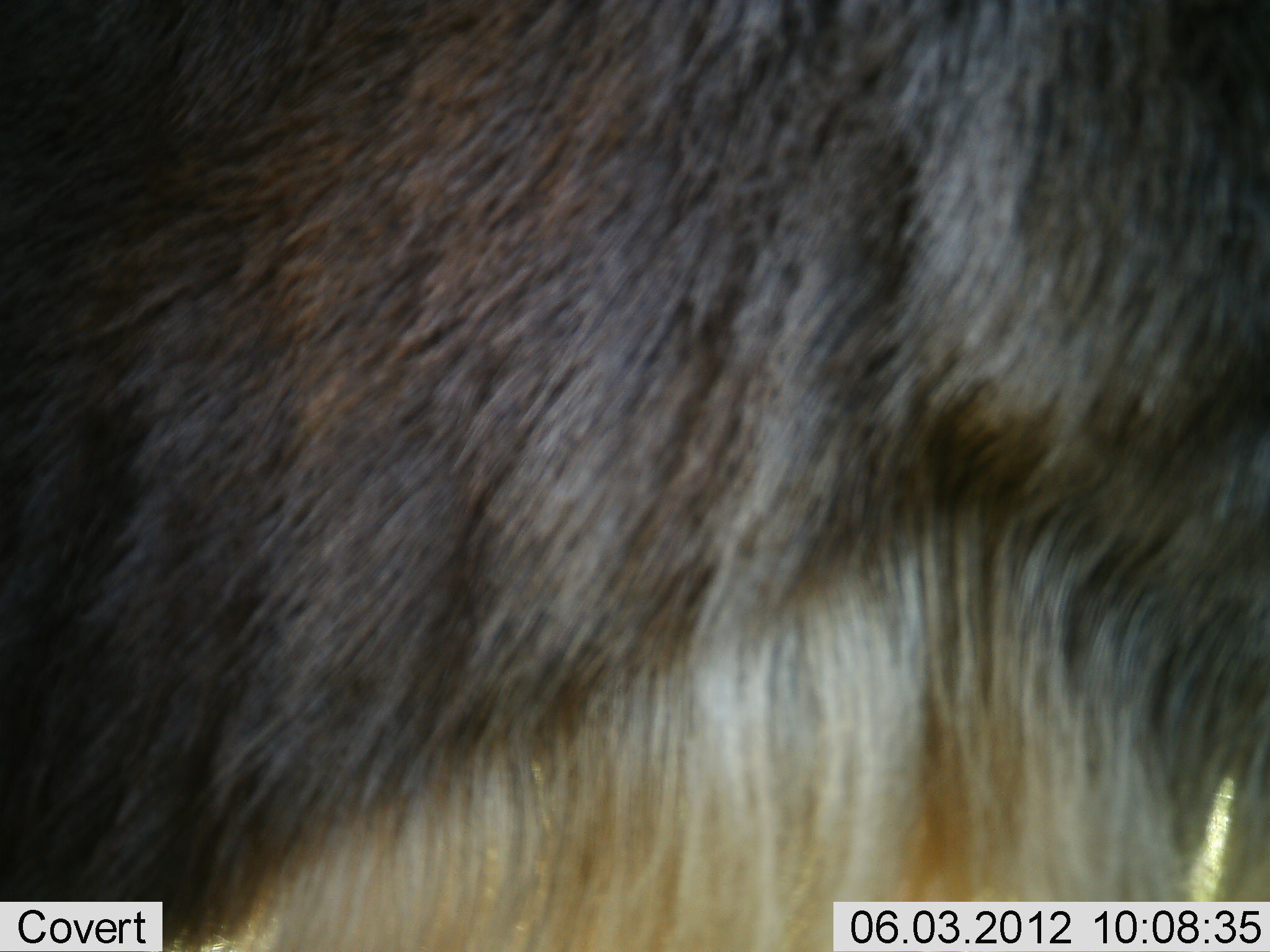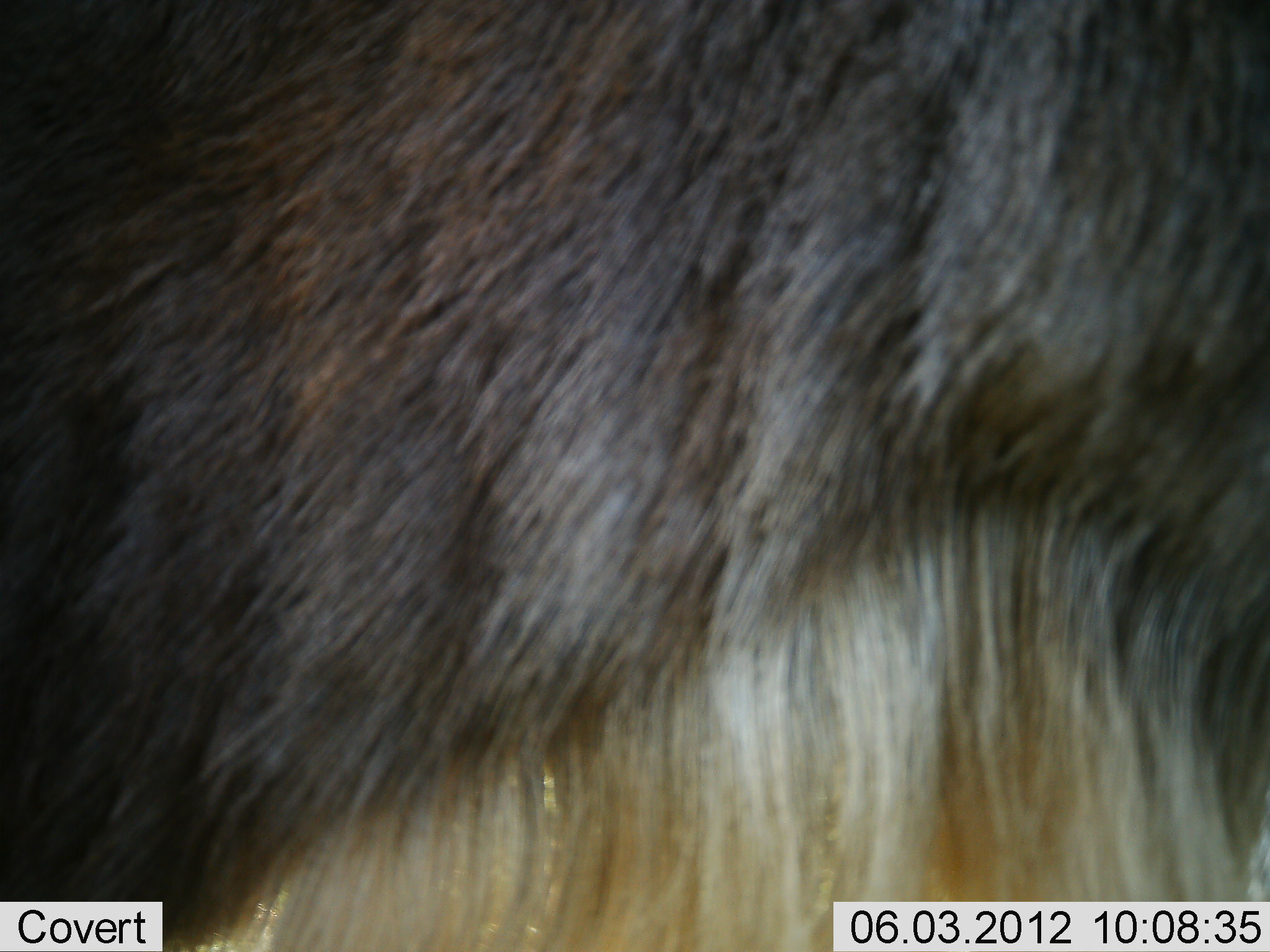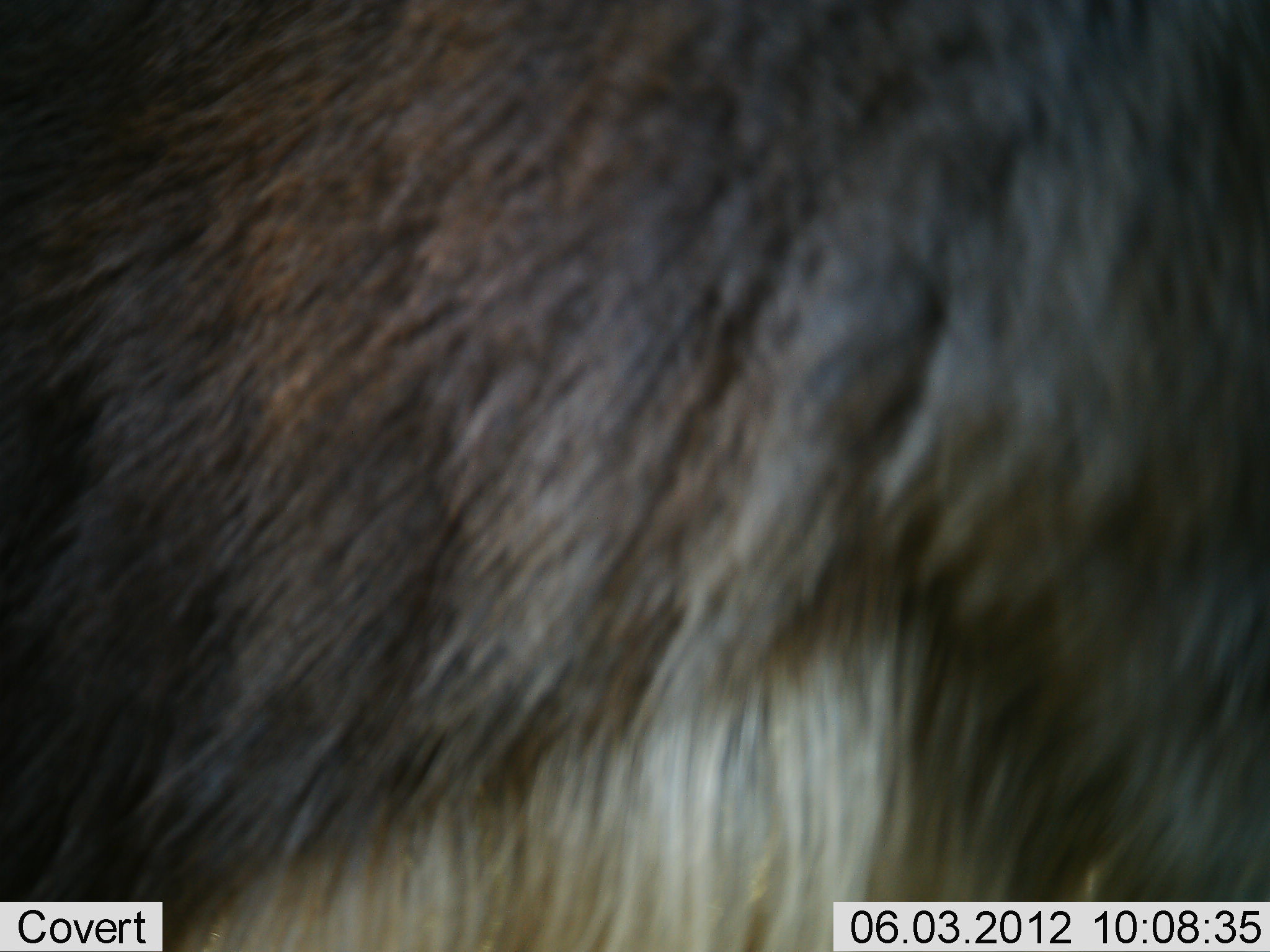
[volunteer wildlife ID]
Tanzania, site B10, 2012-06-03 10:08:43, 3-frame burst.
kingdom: Animalia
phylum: Chordata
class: Mammalia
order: Artiodactyla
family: Bovidae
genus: Connochaetes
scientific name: Connochaetes taurinus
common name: blue wildebeest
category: wildebeest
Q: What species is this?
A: Wildebeest (blue wildebeest) (Connochaetes taurinus).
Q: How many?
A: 1.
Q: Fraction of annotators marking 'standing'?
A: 100%.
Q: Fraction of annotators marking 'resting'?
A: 0%.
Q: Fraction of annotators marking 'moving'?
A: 0%.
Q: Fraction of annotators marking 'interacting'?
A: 0%.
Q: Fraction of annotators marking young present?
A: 0%.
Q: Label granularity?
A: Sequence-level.